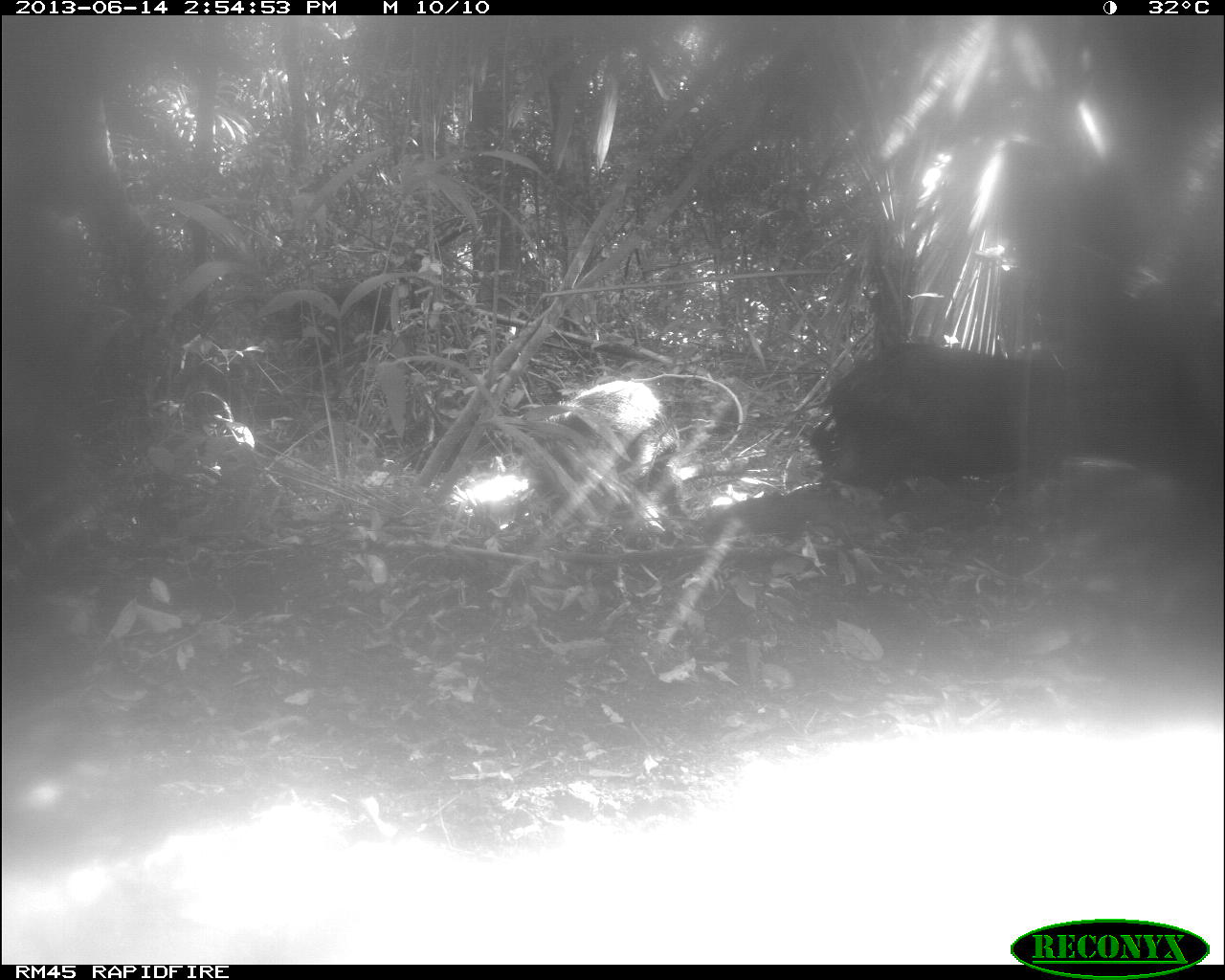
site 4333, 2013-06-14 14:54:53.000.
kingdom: Animalia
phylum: Chordata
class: Mammalia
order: Artiodactyla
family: Tayassuidae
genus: Tayassu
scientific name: Tayassu pecari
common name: white-lipped peccary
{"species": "Tayassu pecari (white-lipped peccary)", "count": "2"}